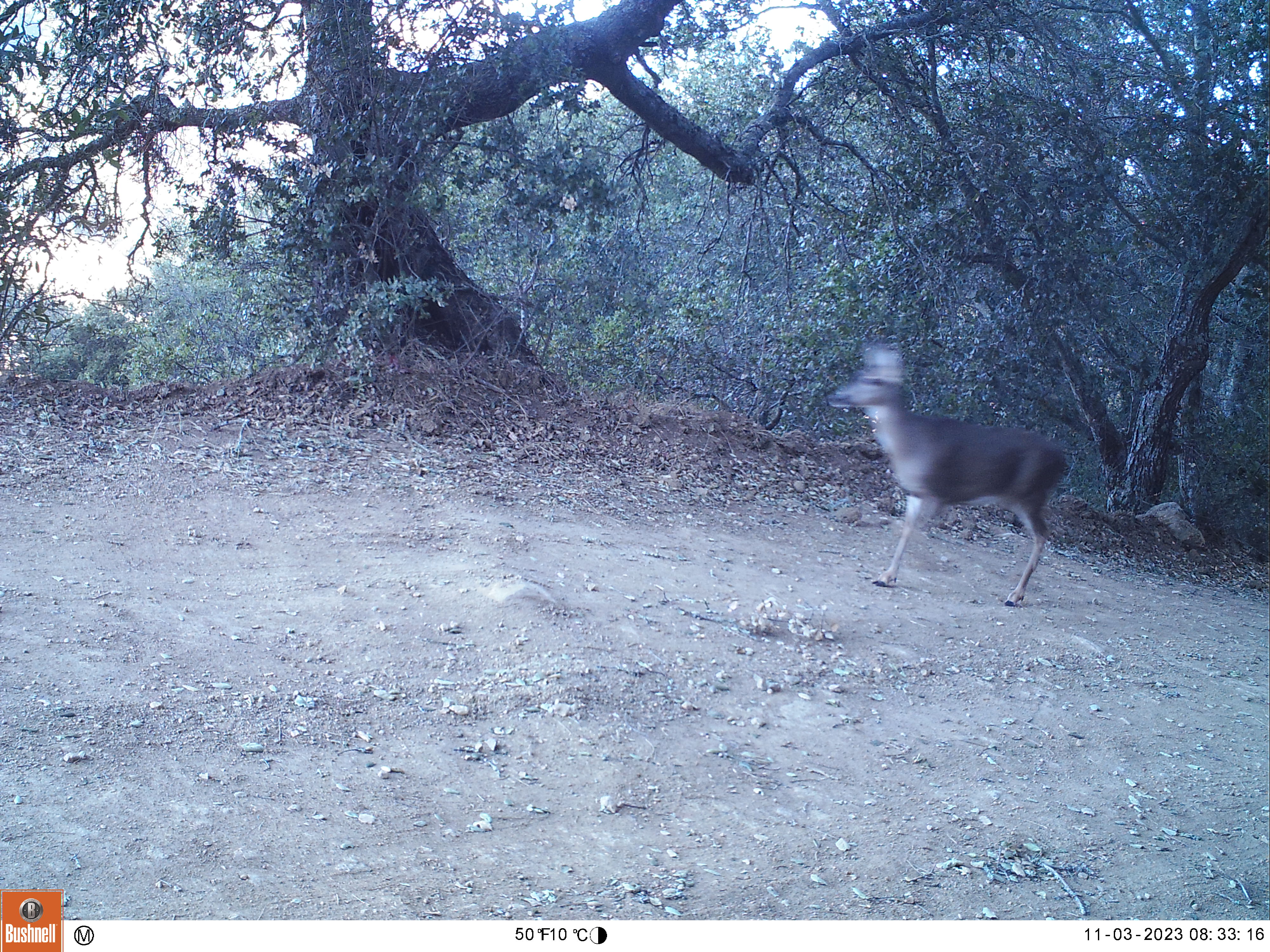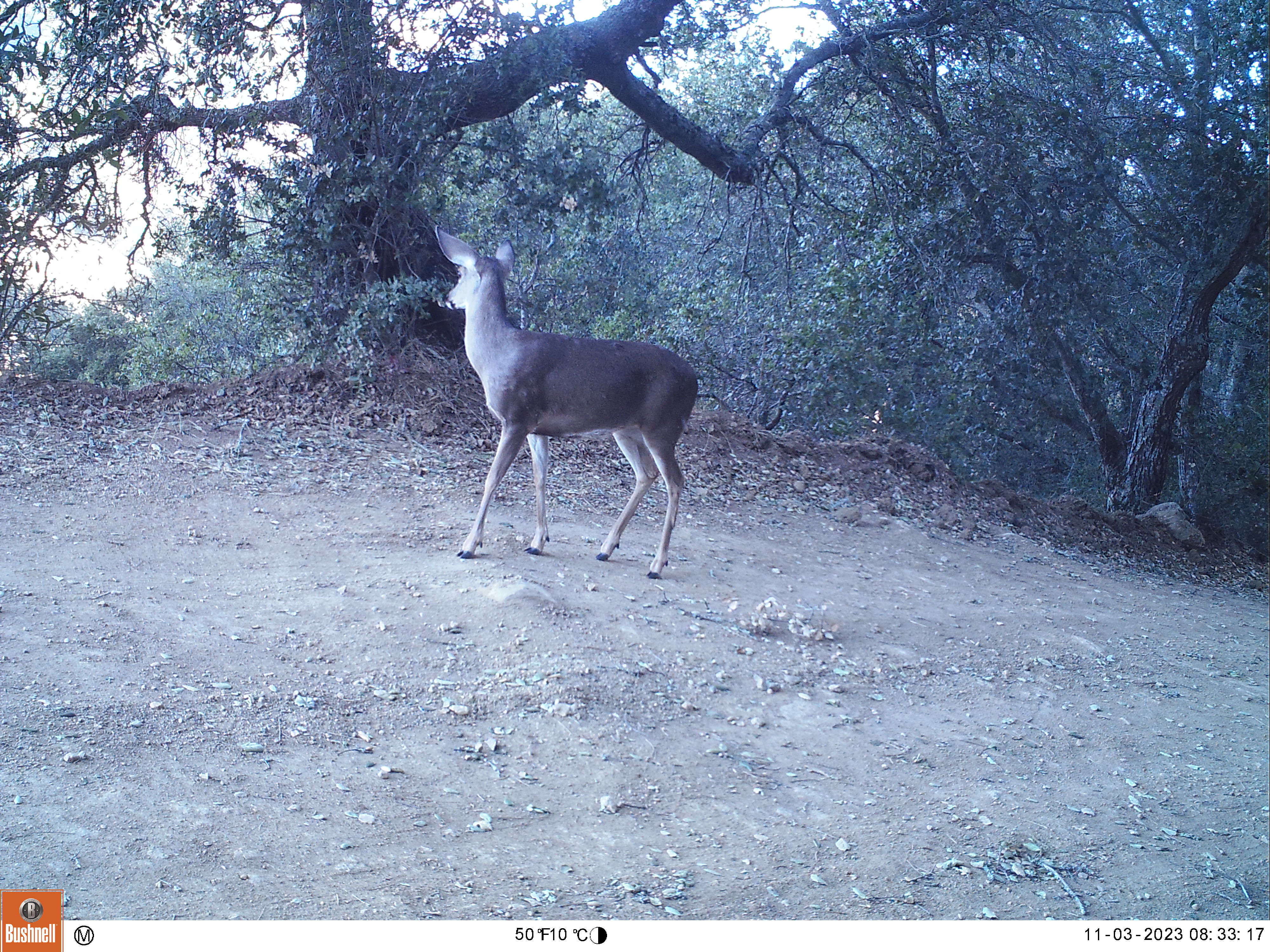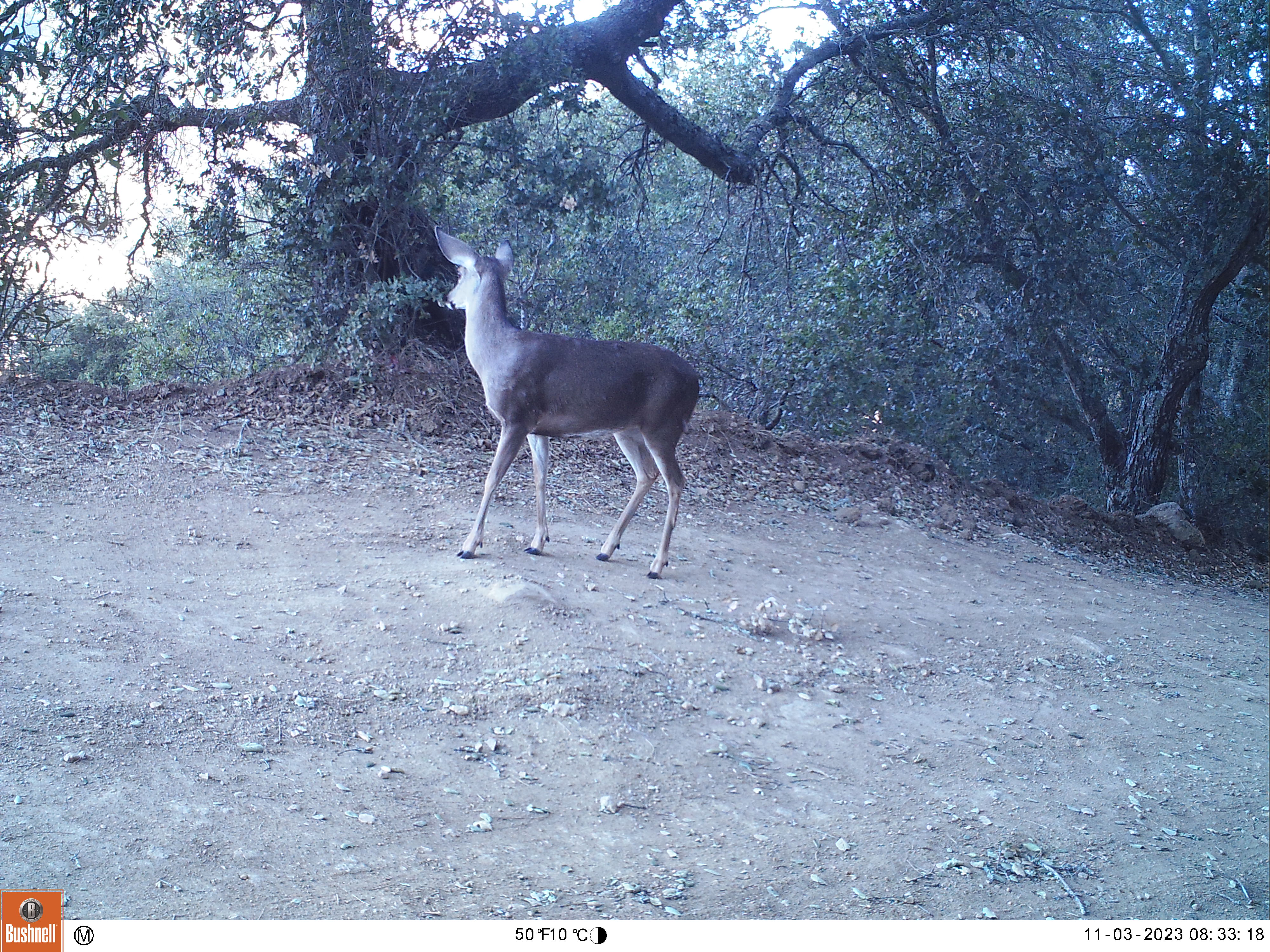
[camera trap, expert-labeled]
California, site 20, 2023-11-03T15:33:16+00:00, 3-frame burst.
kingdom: Animalia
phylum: Chordata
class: Mammalia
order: Artiodactyla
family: Cervidae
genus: Odocoileus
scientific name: Odocoileus hemionus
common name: mule deer